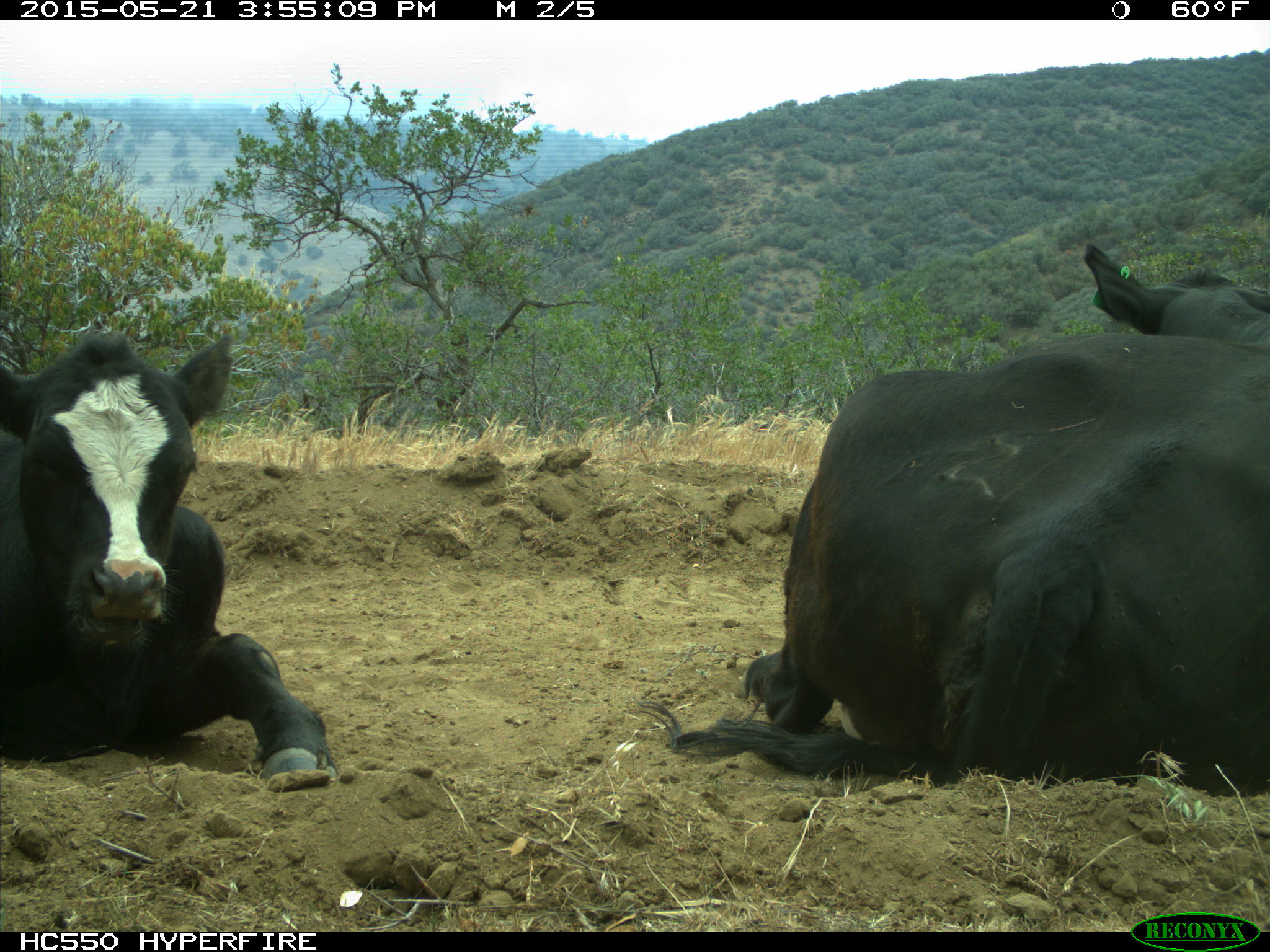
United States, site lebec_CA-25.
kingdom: Animalia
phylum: Chordata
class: Mammalia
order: Artiodactyla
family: Bovidae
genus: Bos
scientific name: Bos taurus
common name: domestic cow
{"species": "Bos taurus (domestic cow)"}